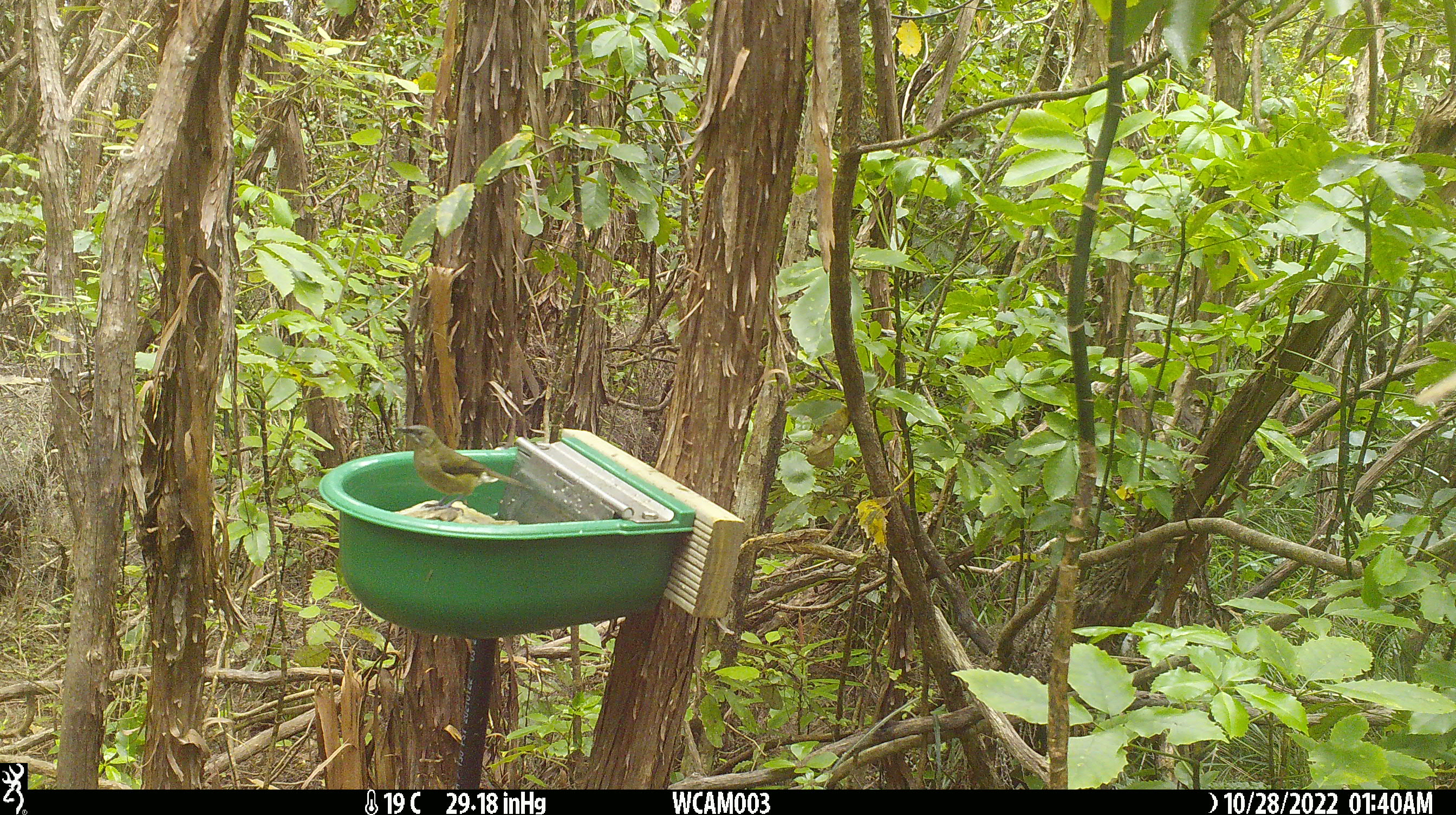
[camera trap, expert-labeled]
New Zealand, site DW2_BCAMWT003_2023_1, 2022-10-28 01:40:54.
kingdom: Animalia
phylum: Chordata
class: Aves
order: Passeriformes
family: Meliphagidae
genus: Anthornis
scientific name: Anthornis melanura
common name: new zealand bellbird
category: bellbird